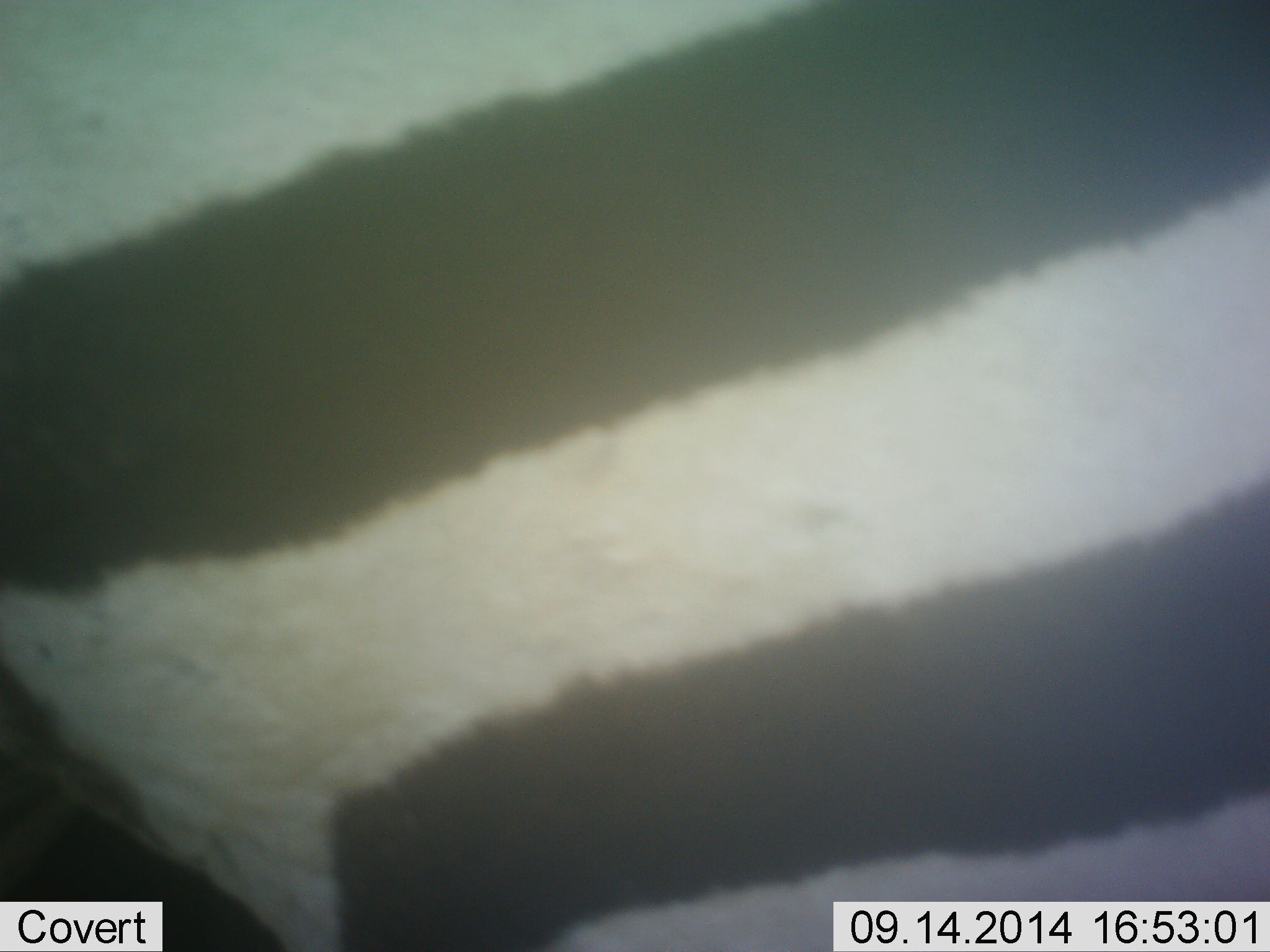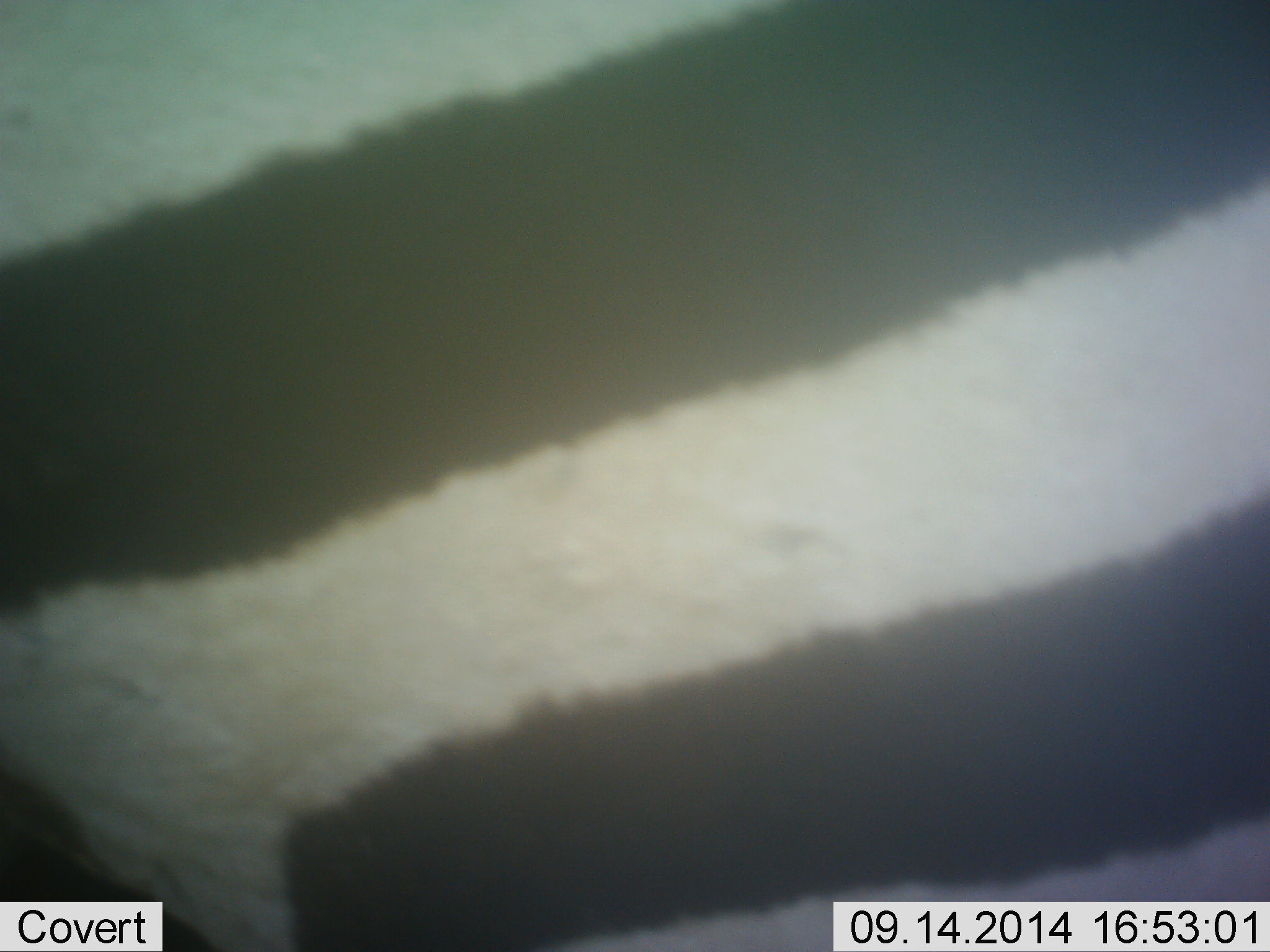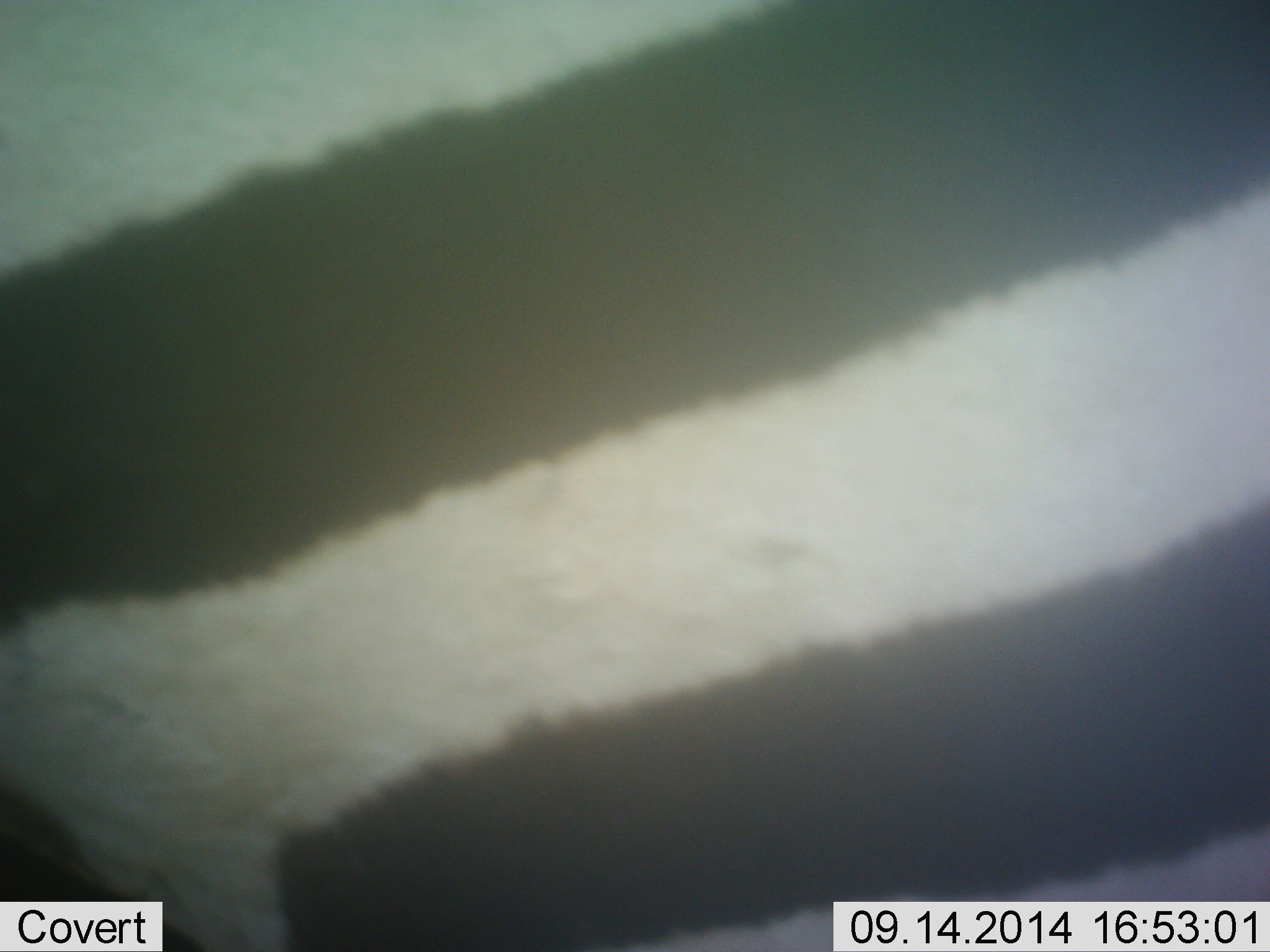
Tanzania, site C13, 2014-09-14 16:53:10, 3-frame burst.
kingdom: Animalia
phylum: Chordata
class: Mammalia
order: Perissodactyla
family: Equidae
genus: Equus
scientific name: Equus quagga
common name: plains zebra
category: zebra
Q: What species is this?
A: Zebra (plains zebra) (Equus quagga).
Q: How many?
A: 1.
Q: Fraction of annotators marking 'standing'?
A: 90%.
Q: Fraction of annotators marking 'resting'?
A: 0%.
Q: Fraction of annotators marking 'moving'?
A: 10%.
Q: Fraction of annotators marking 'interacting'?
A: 0%.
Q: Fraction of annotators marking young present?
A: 0%.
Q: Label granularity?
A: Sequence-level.